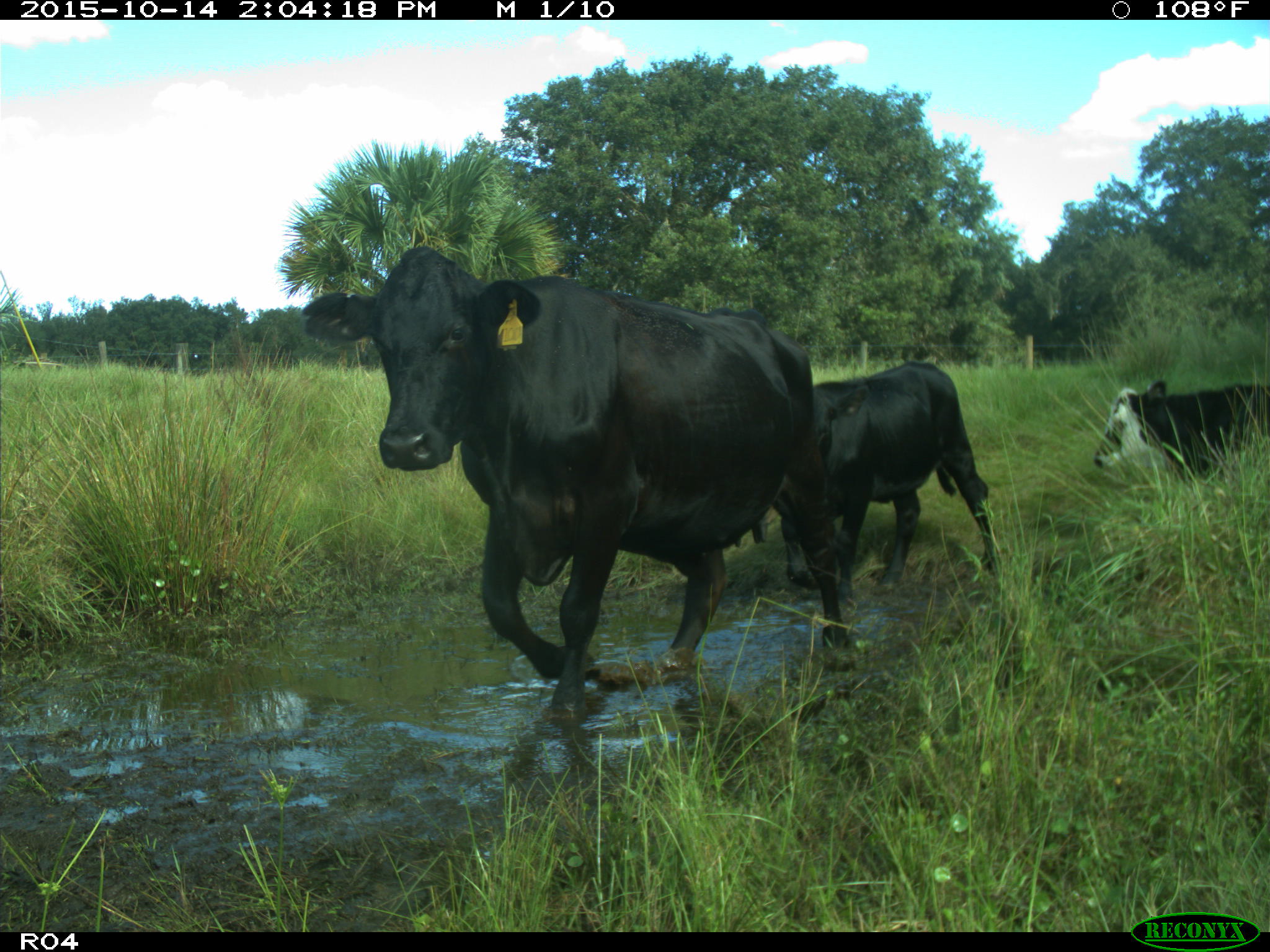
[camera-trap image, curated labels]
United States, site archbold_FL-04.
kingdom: Animalia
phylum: Chordata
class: Mammalia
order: Artiodactyla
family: Bovidae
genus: Bos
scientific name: Bos taurus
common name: domestic cow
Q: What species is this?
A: Bos taurus (domestic cow).